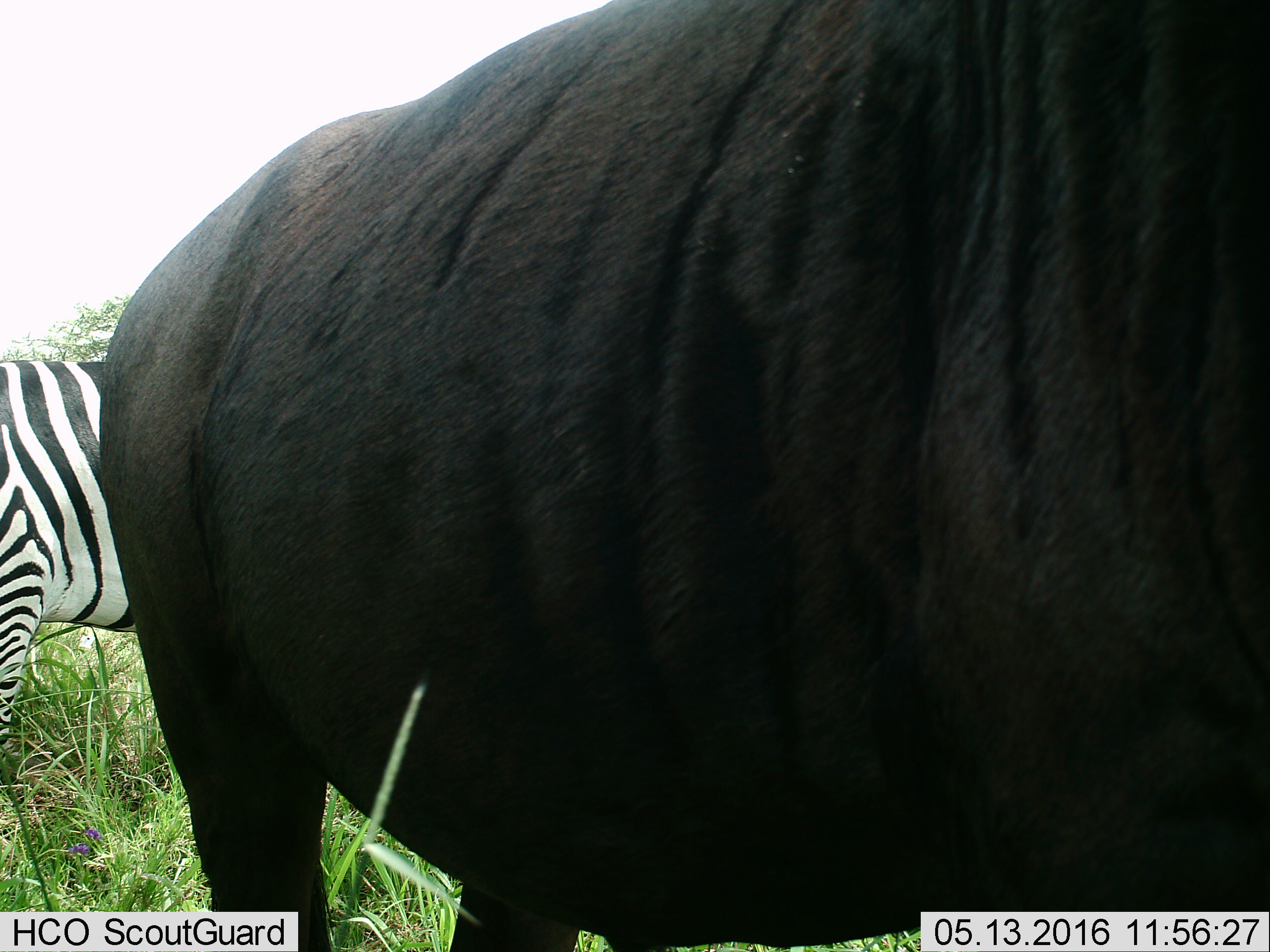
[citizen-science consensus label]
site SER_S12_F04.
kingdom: Animalia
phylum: Chordata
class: Mammalia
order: Artiodactyla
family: Bovidae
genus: Connochaetes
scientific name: Connochaetes taurinus taurinus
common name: blue wildebeest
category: wildebeestblue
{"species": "wildebeestblue (blue wildebeest) (Connochaetes taurinus taurinus)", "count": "1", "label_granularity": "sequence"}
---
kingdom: Animalia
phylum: Chordata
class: Mammalia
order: Perissodactyla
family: Equidae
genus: Equus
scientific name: Equus quagga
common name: plains zebra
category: zebraplains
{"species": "zebraplains (plains zebra) (Equus quagga)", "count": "1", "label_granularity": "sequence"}